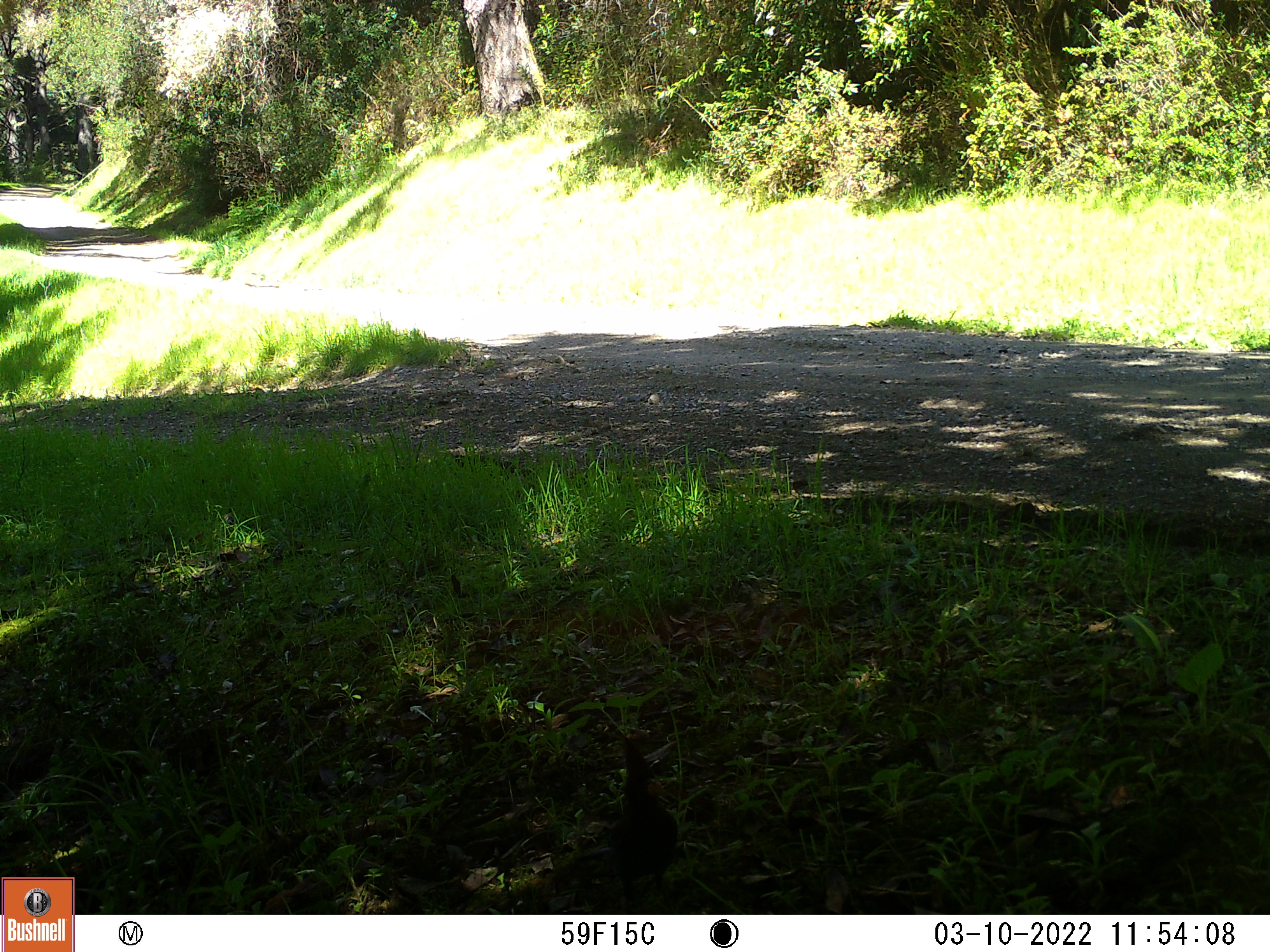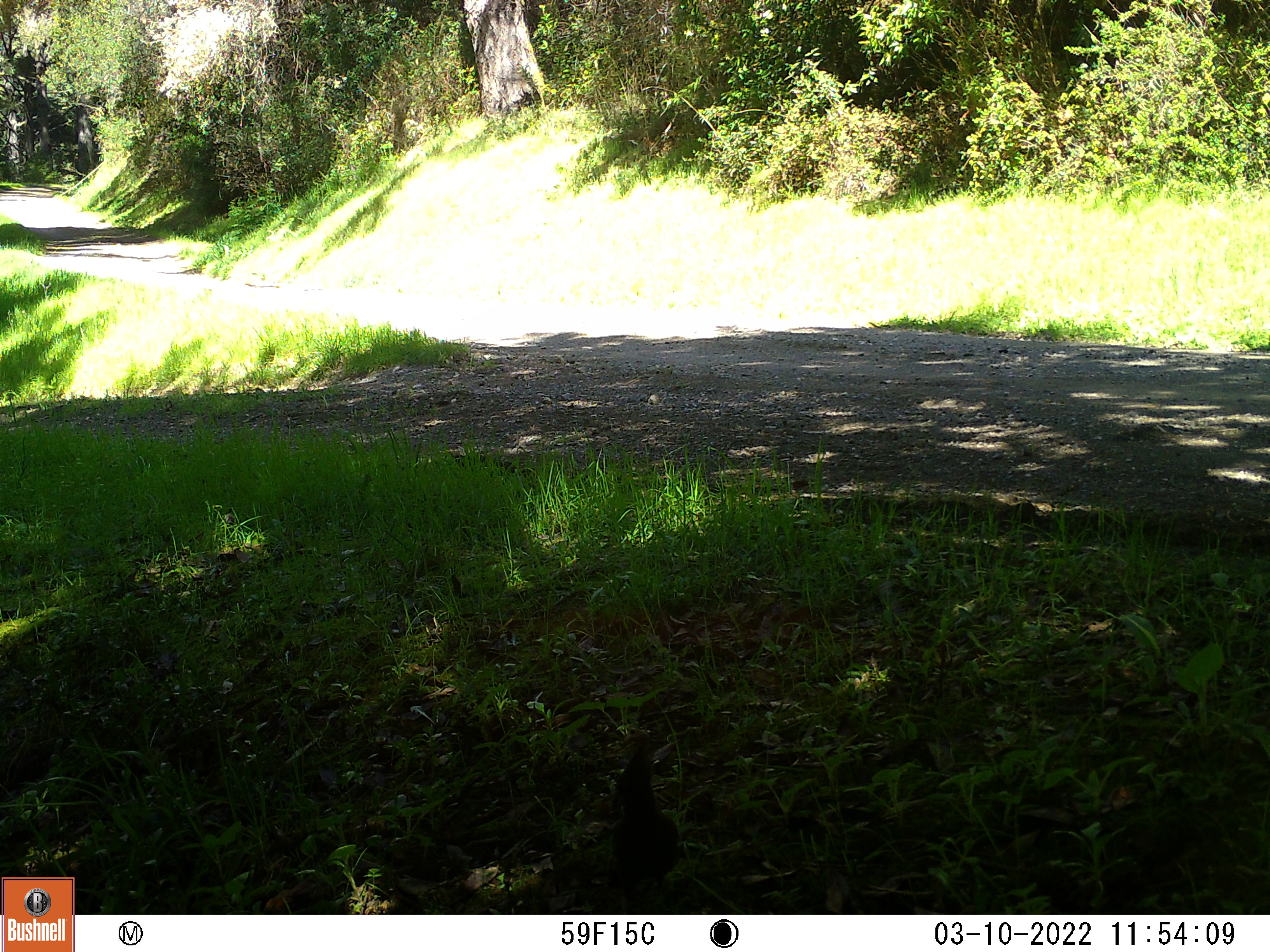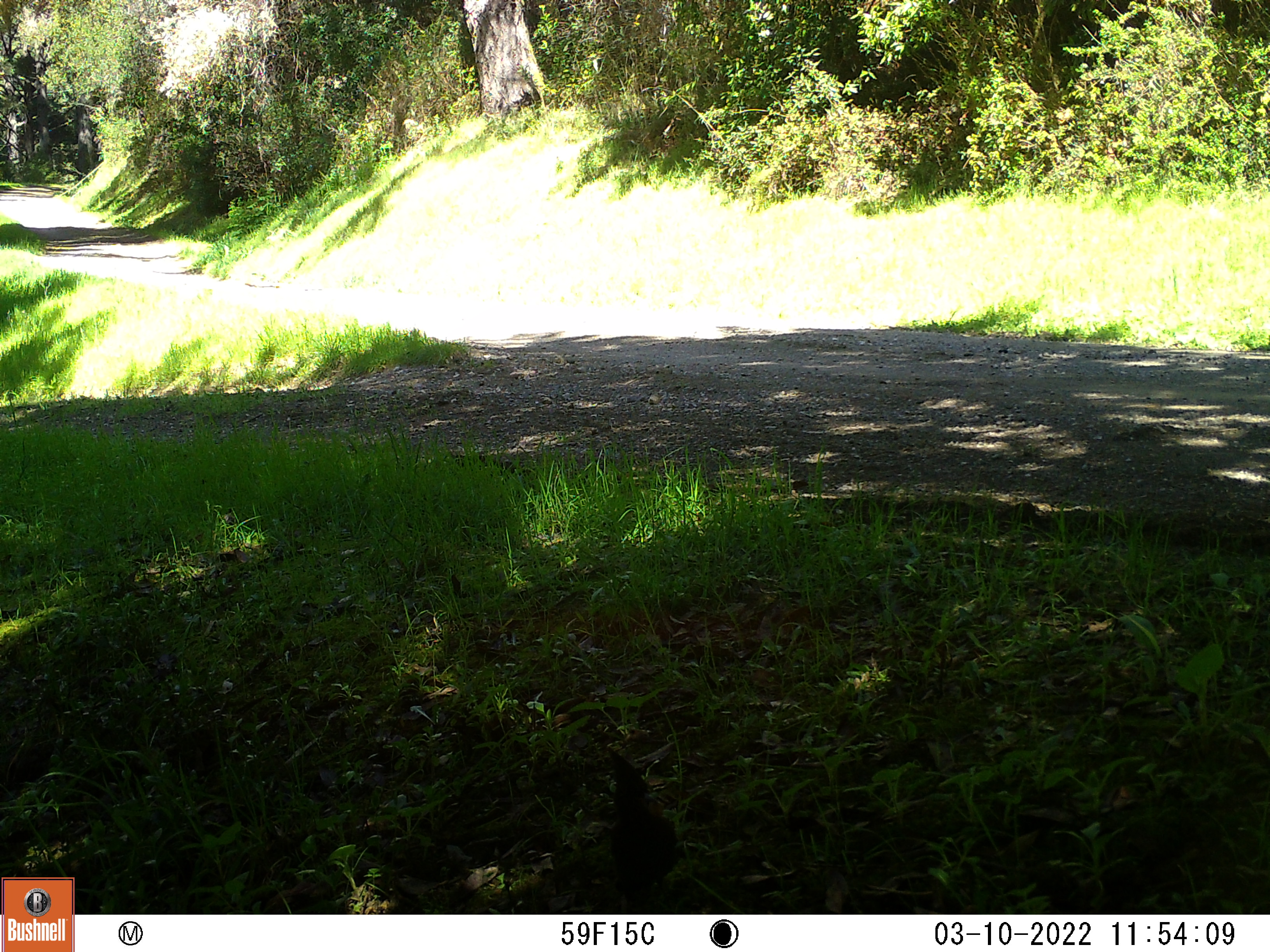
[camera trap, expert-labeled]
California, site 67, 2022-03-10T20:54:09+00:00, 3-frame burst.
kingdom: Animalia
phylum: Chordata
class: Aves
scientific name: Aves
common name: bird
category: unknown bird